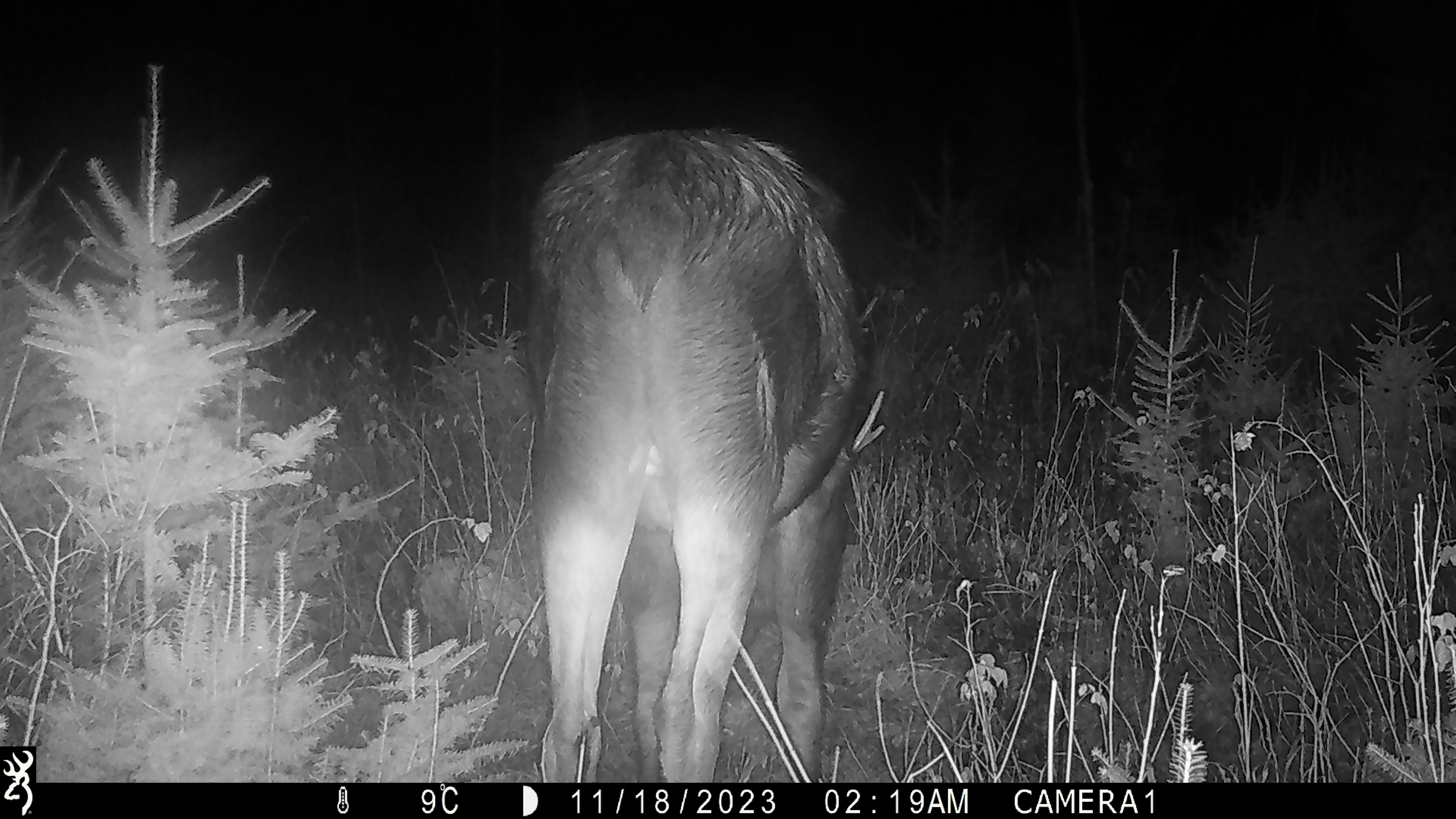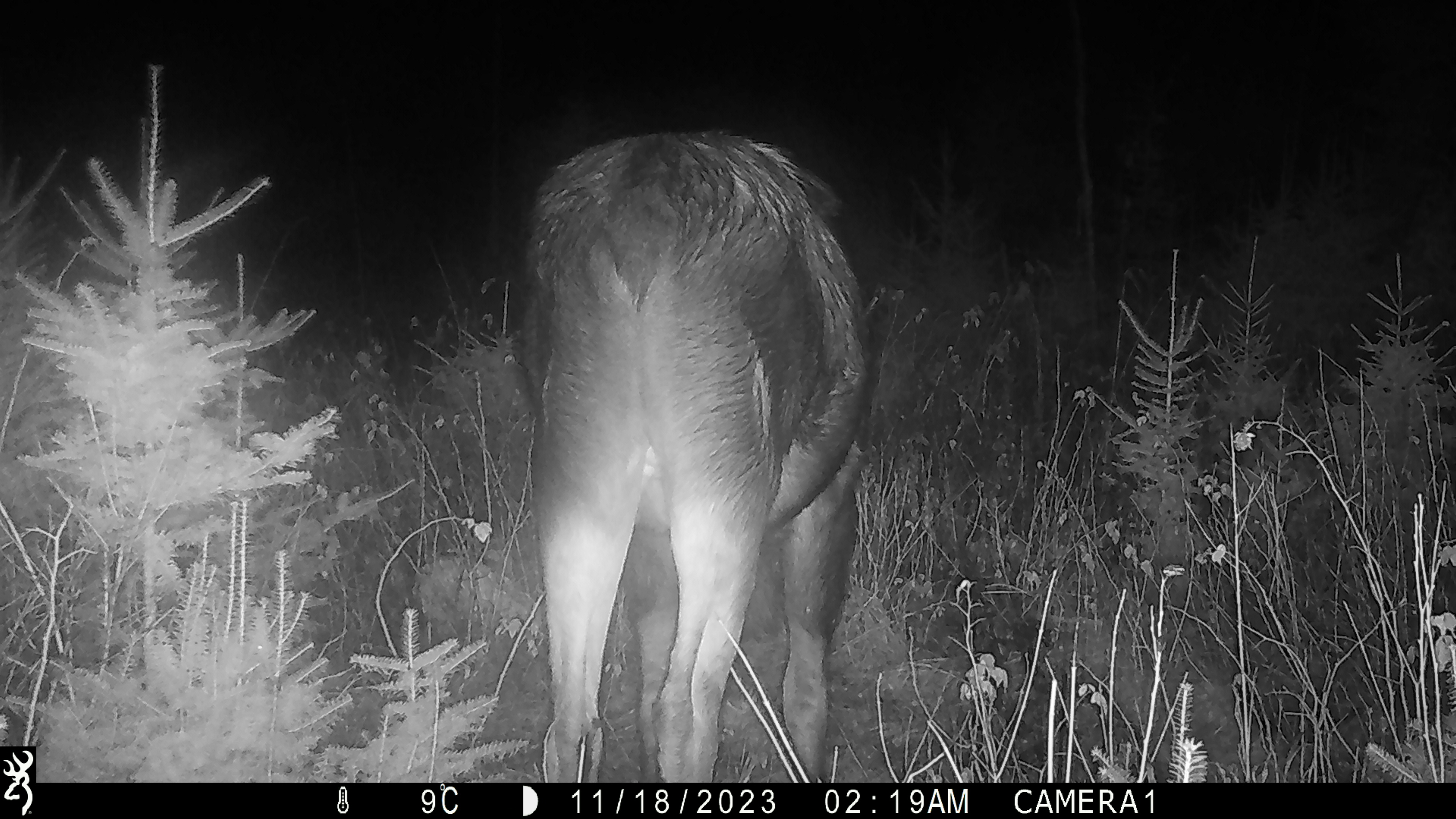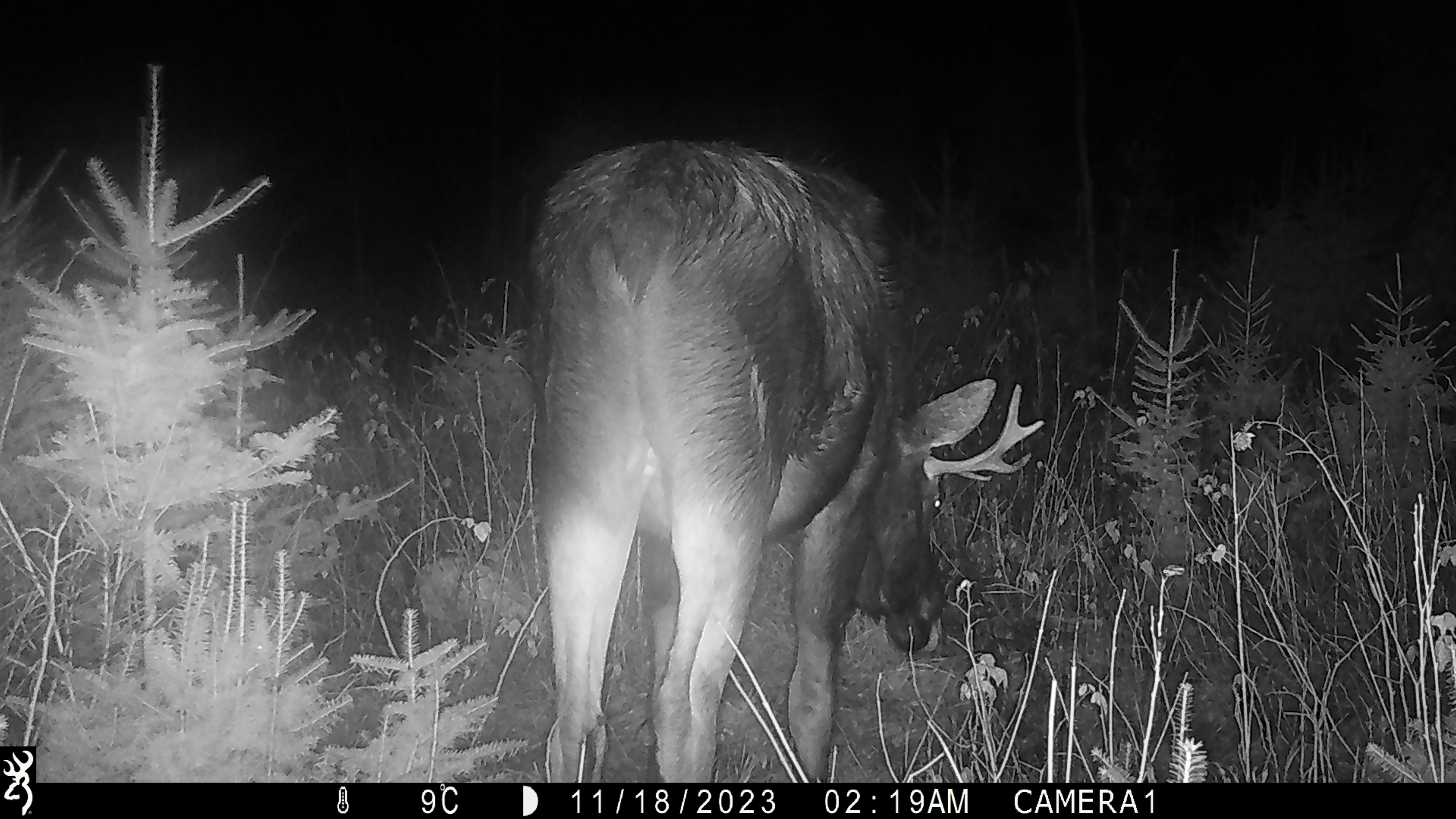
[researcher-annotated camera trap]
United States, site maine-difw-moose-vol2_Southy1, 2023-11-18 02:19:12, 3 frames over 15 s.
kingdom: Animalia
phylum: Chordata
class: Mammalia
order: Artiodactyla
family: Cervidae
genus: Alces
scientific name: Alces alces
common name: moose